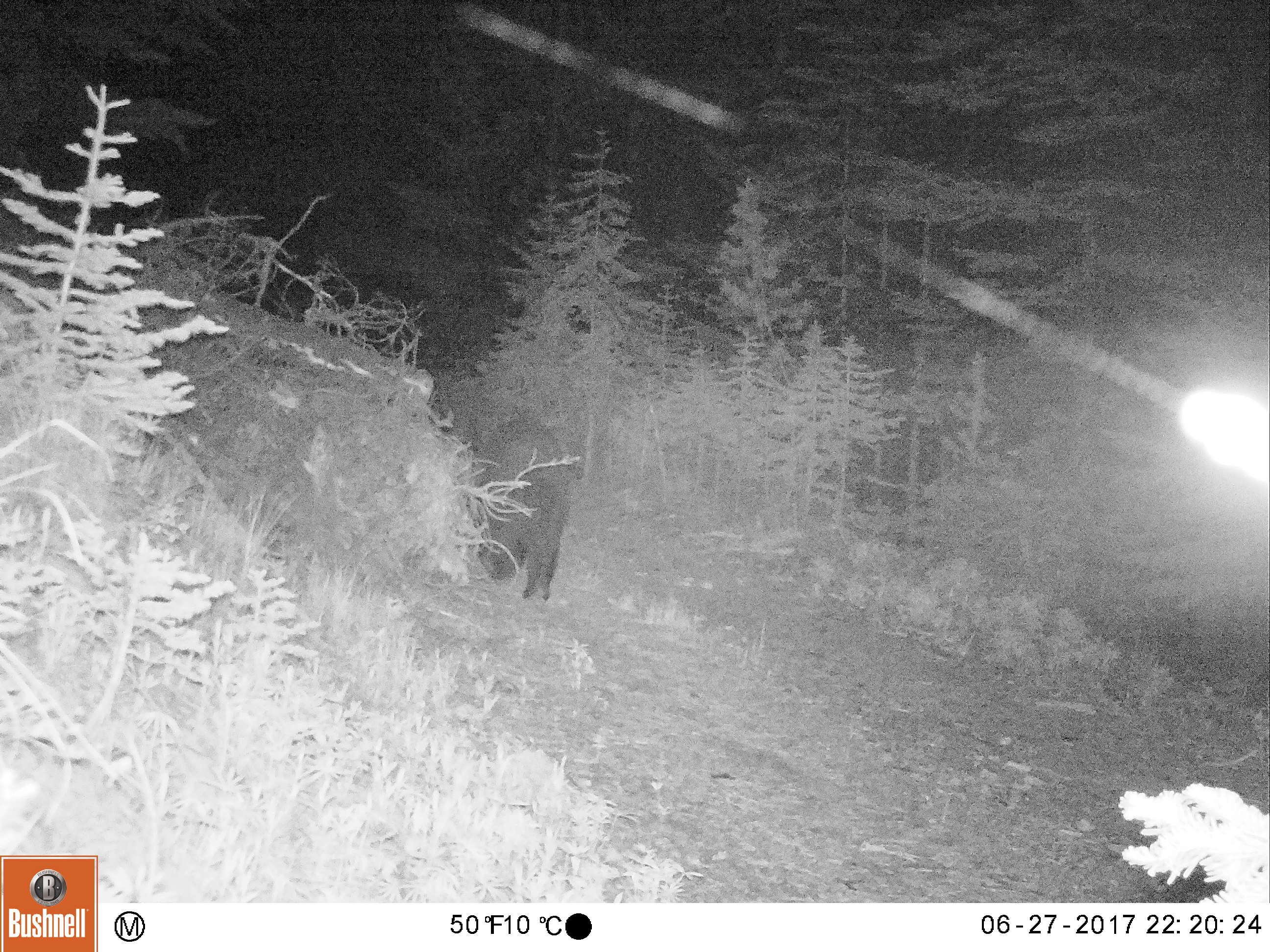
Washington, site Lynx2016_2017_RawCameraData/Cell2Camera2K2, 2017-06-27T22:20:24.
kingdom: Animalia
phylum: Chordata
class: Mammalia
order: Carnivora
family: Ursidae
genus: Ursus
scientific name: Ursus americanus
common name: american black bear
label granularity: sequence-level